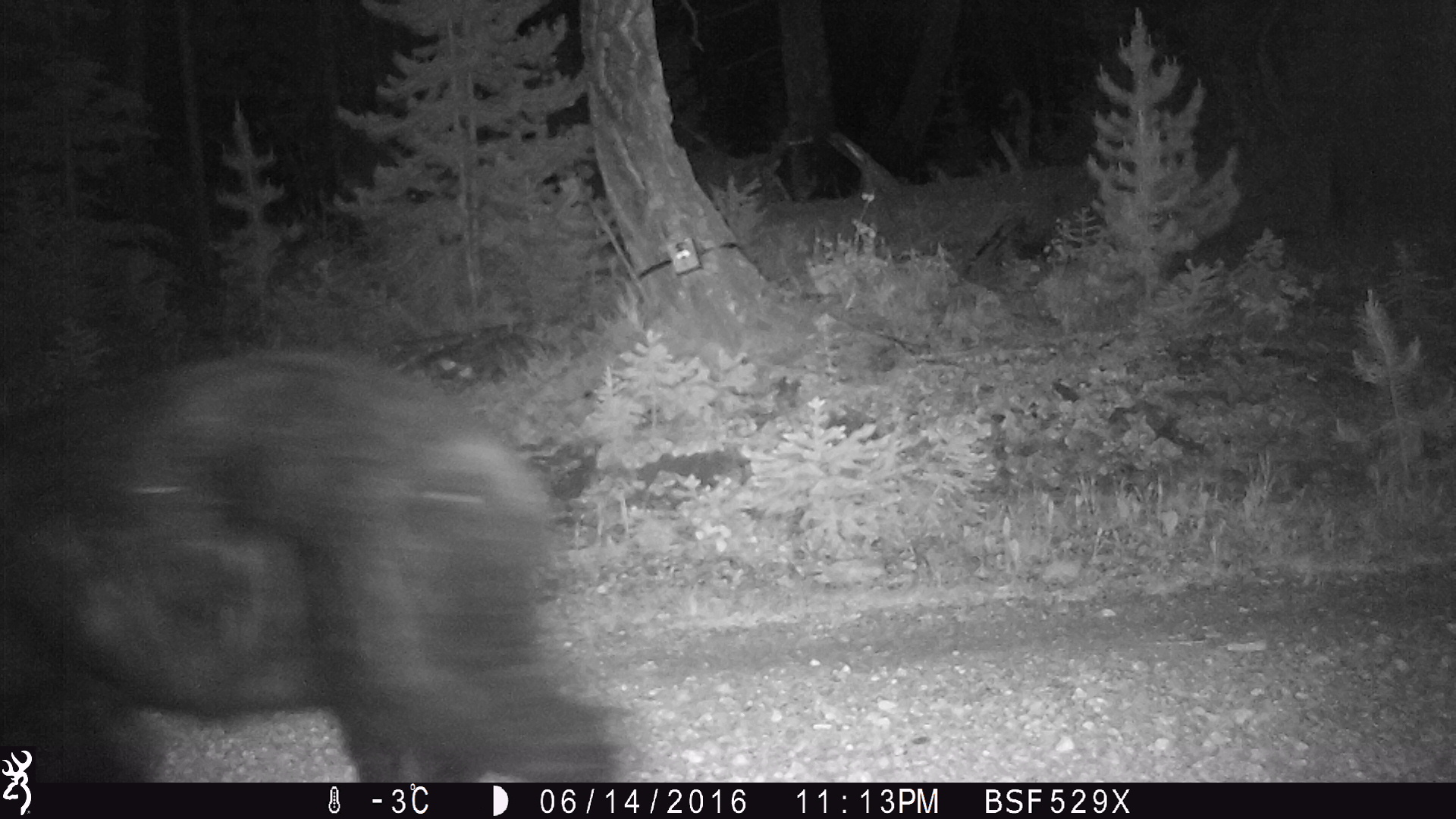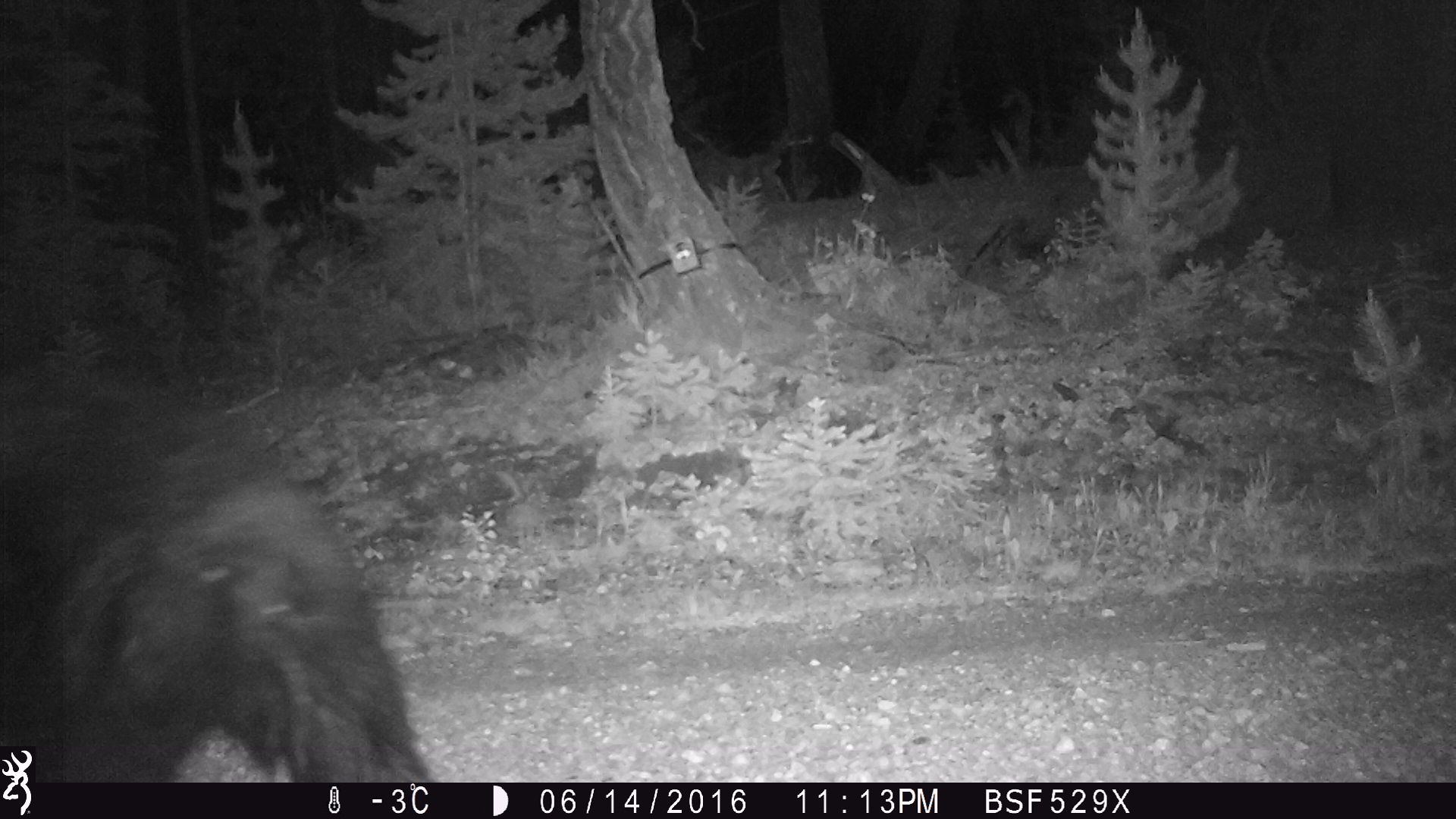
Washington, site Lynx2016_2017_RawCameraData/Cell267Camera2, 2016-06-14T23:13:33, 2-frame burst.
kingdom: Animalia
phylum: Chordata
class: Mammalia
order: Carnivora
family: Ursidae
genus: Ursus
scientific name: Ursus americanus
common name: american black bear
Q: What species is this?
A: Ursus americanus (american black bear).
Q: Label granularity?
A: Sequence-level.